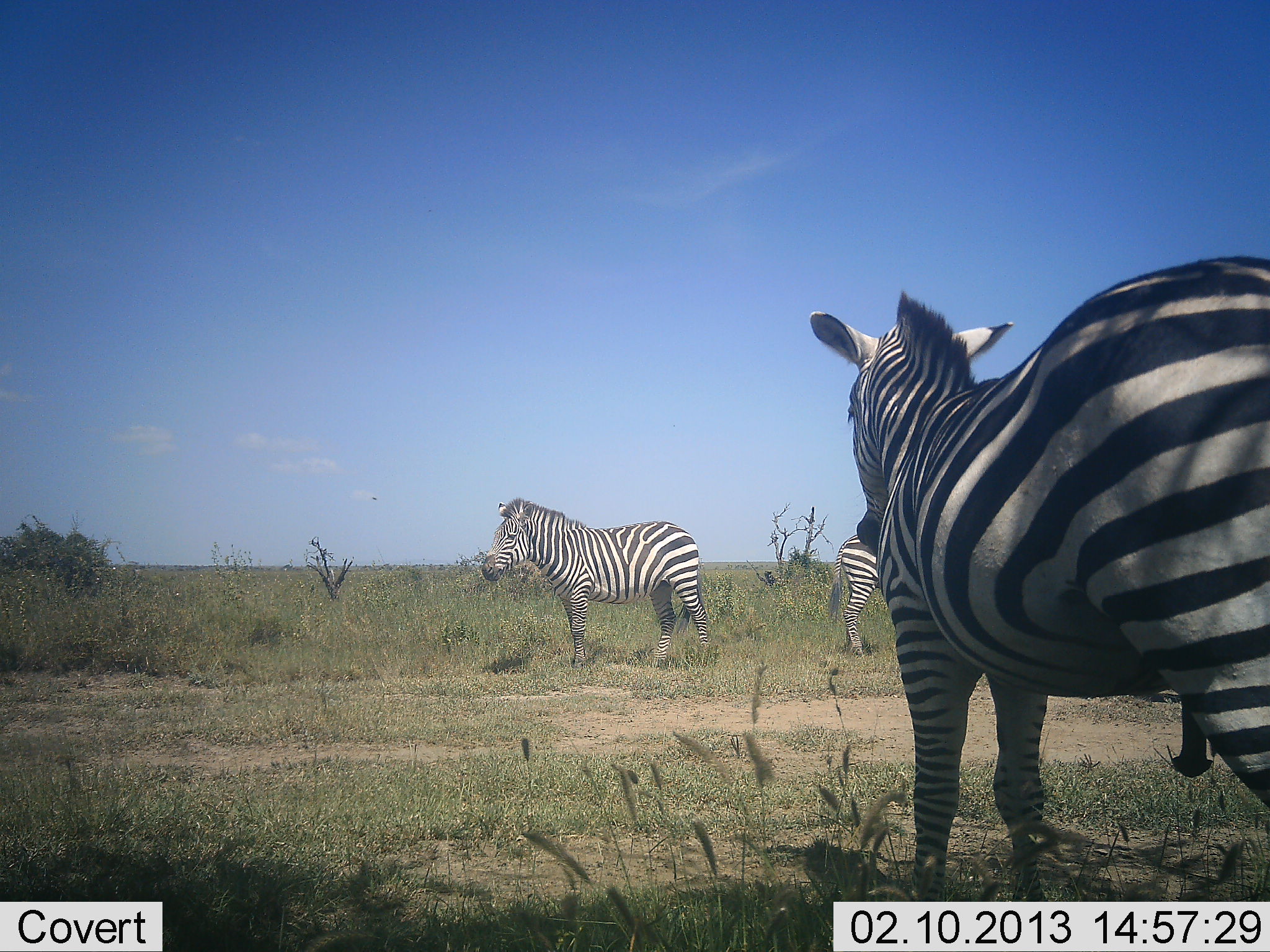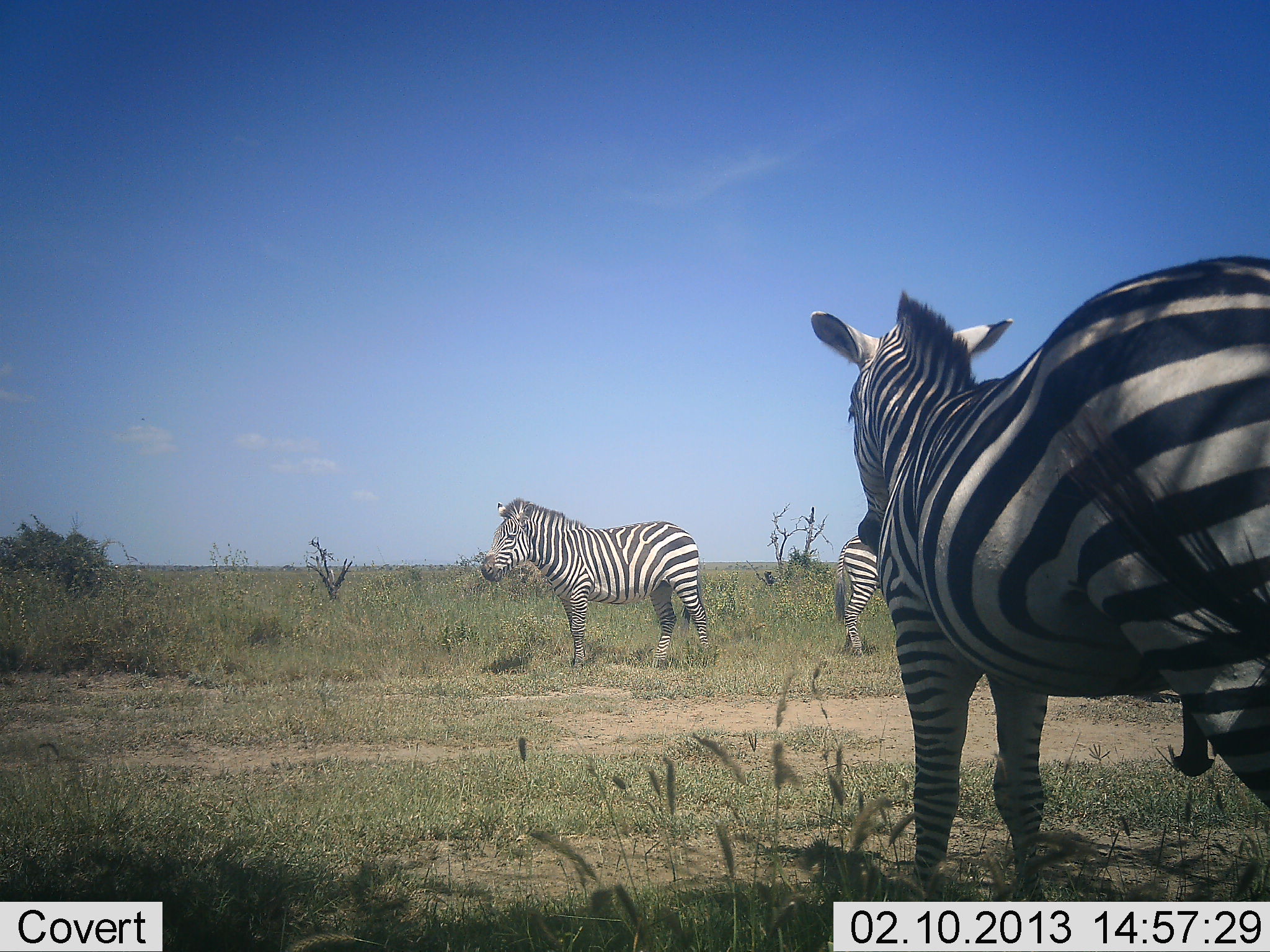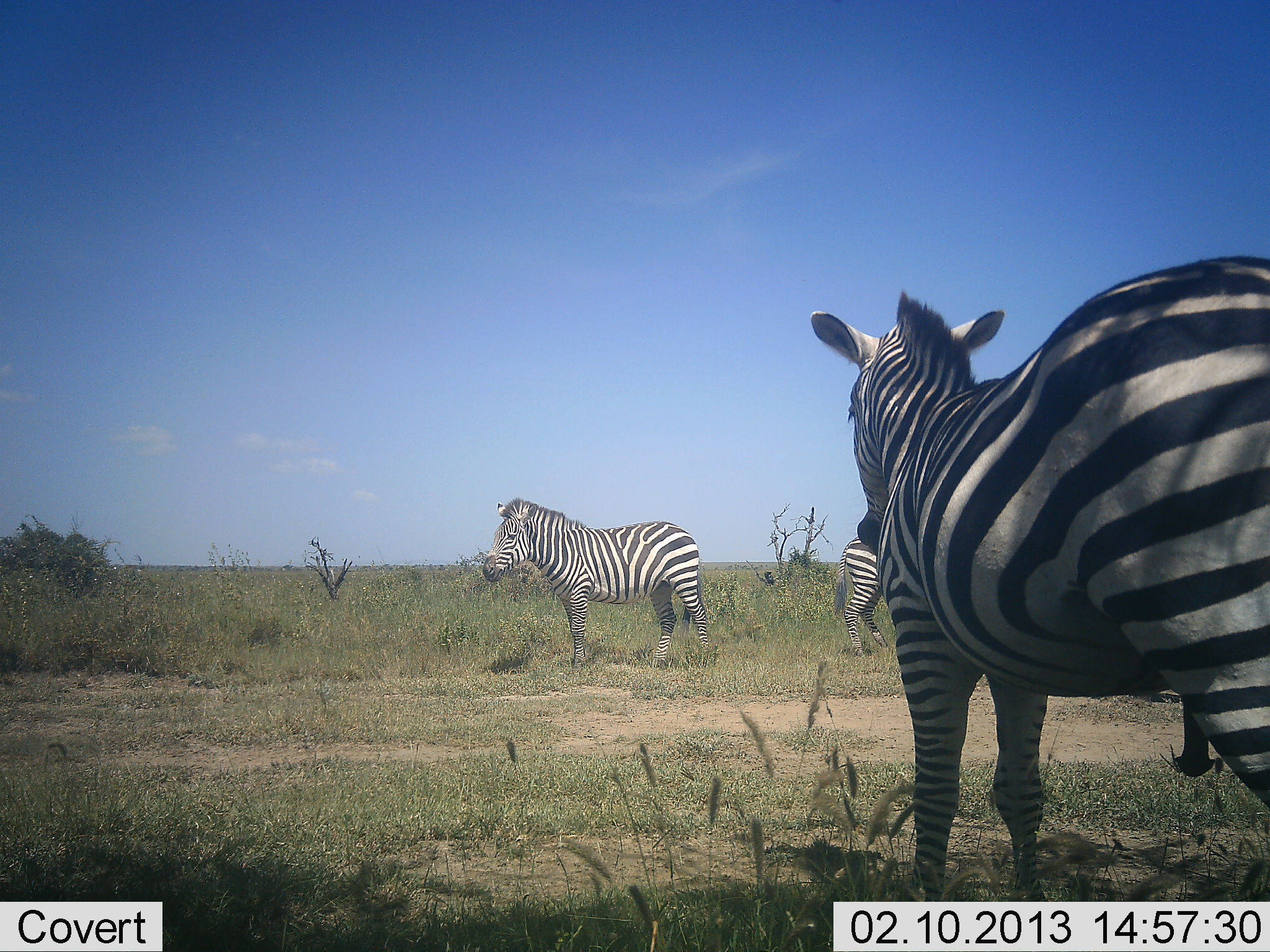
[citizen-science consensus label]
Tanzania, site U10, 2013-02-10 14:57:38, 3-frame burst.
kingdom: Animalia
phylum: Chordata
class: Mammalia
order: Perissodactyla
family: Equidae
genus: Equus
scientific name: Equus quagga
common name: plains zebra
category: zebra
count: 3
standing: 100%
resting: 0%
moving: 0%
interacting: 0%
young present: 0%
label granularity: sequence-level